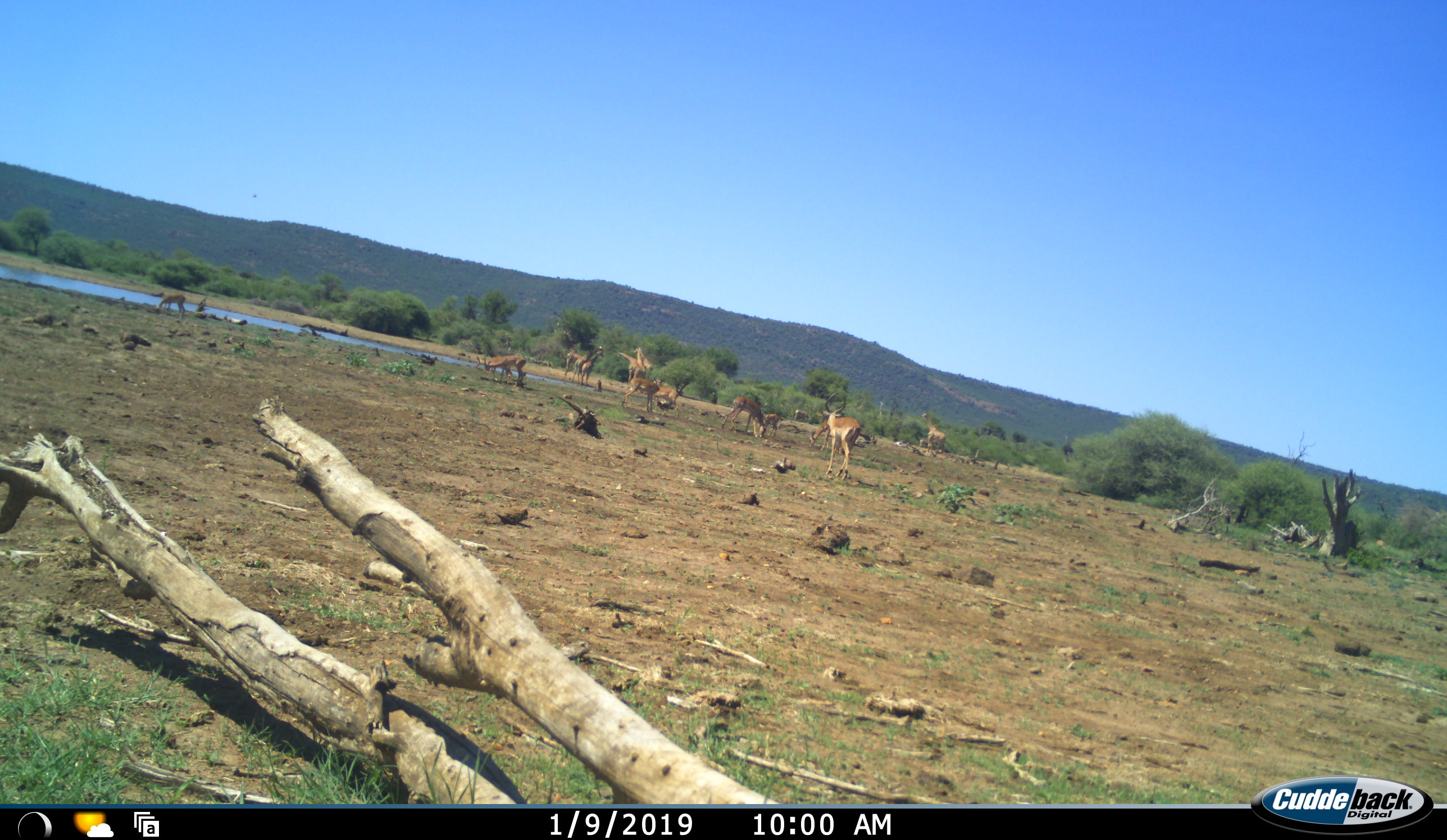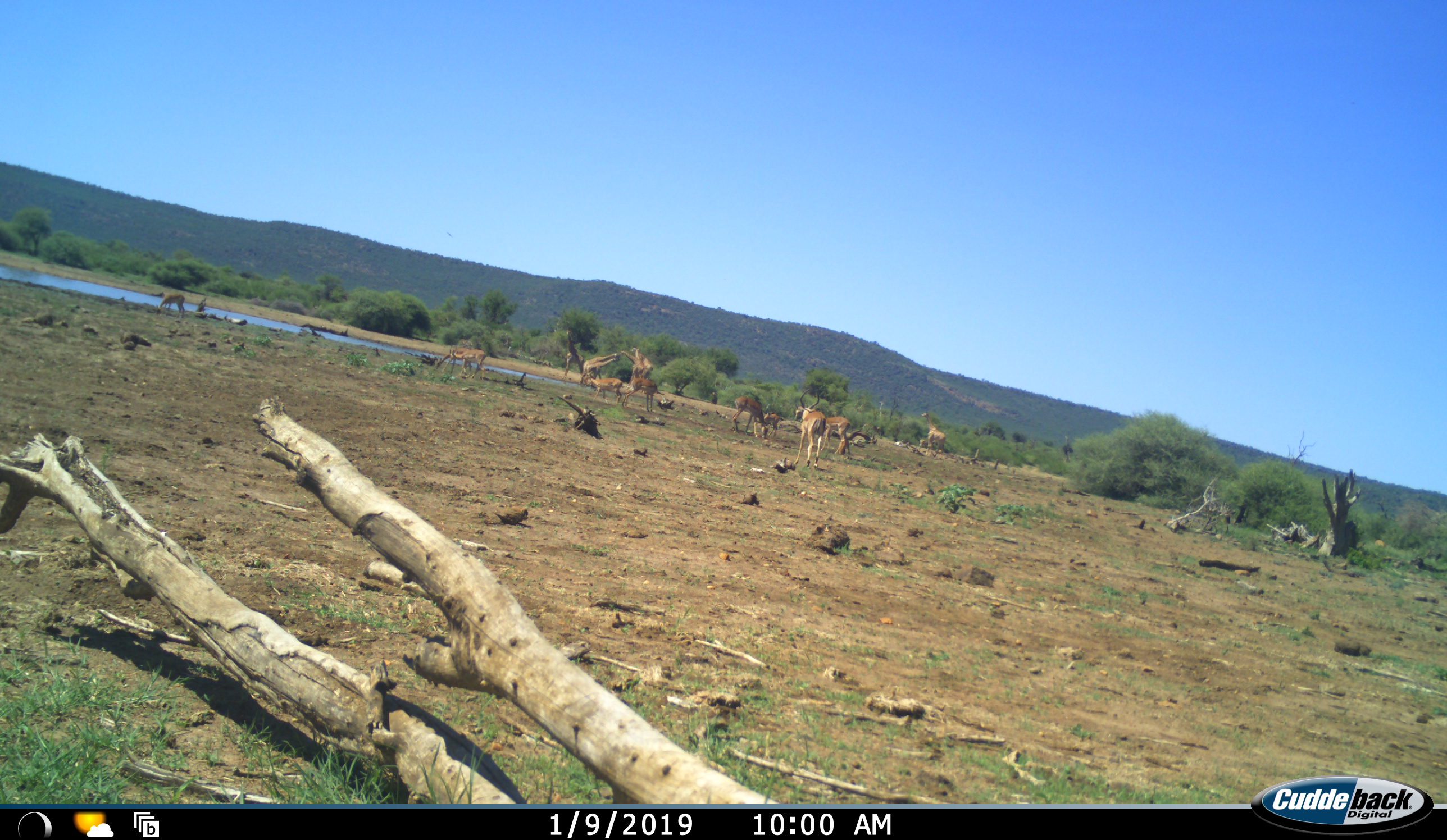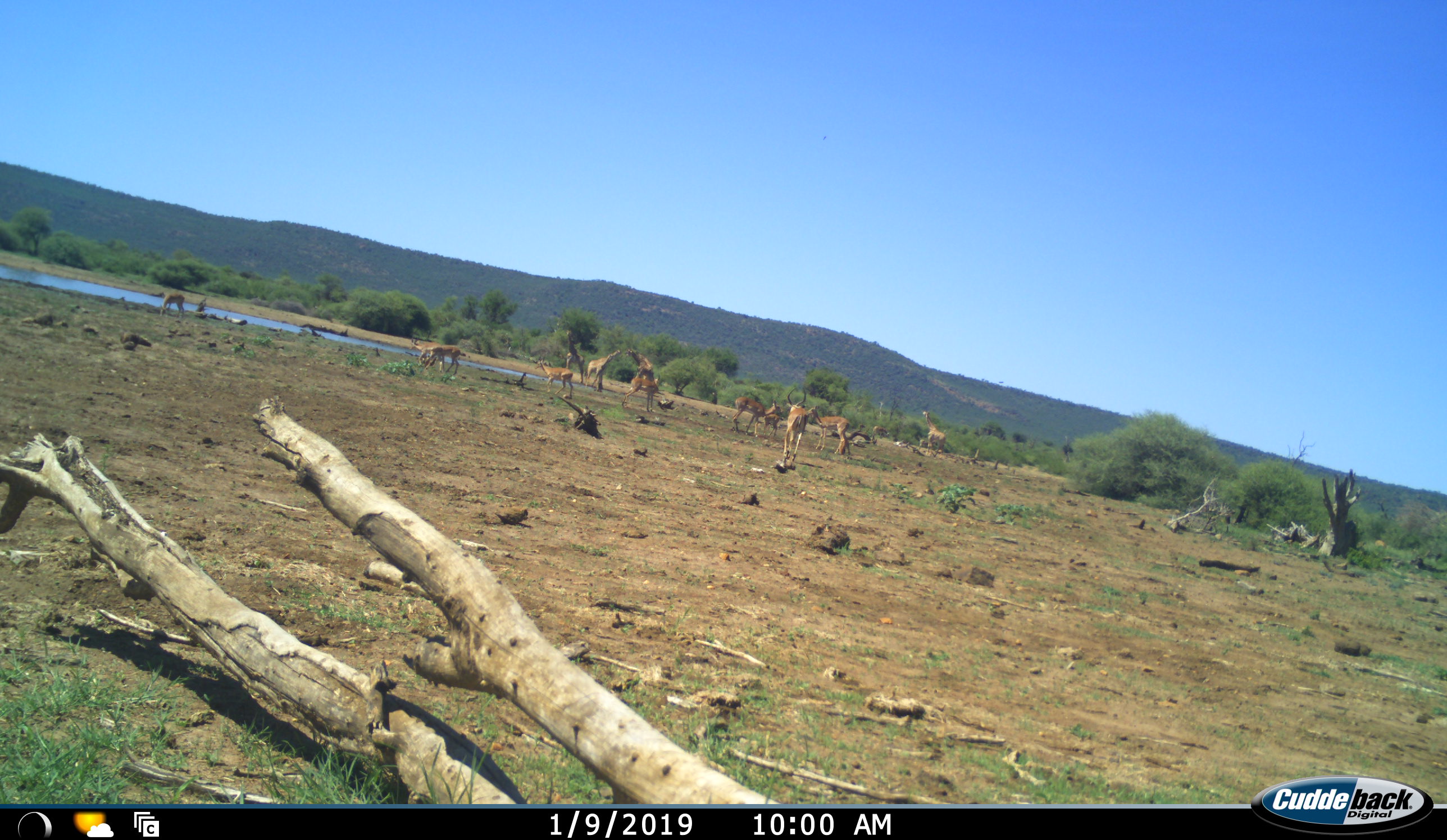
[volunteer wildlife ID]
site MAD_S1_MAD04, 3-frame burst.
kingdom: Animalia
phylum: Chordata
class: Mammalia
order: Artiodactyla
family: Giraffidae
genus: Giraffa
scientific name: Giraffa camelopardalis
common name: giraffe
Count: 5.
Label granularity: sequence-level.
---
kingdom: Animalia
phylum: Chordata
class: Mammalia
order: Artiodactyla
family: Bovidae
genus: Aepyceros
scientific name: Aepyceros melampus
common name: impala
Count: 8.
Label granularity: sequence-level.